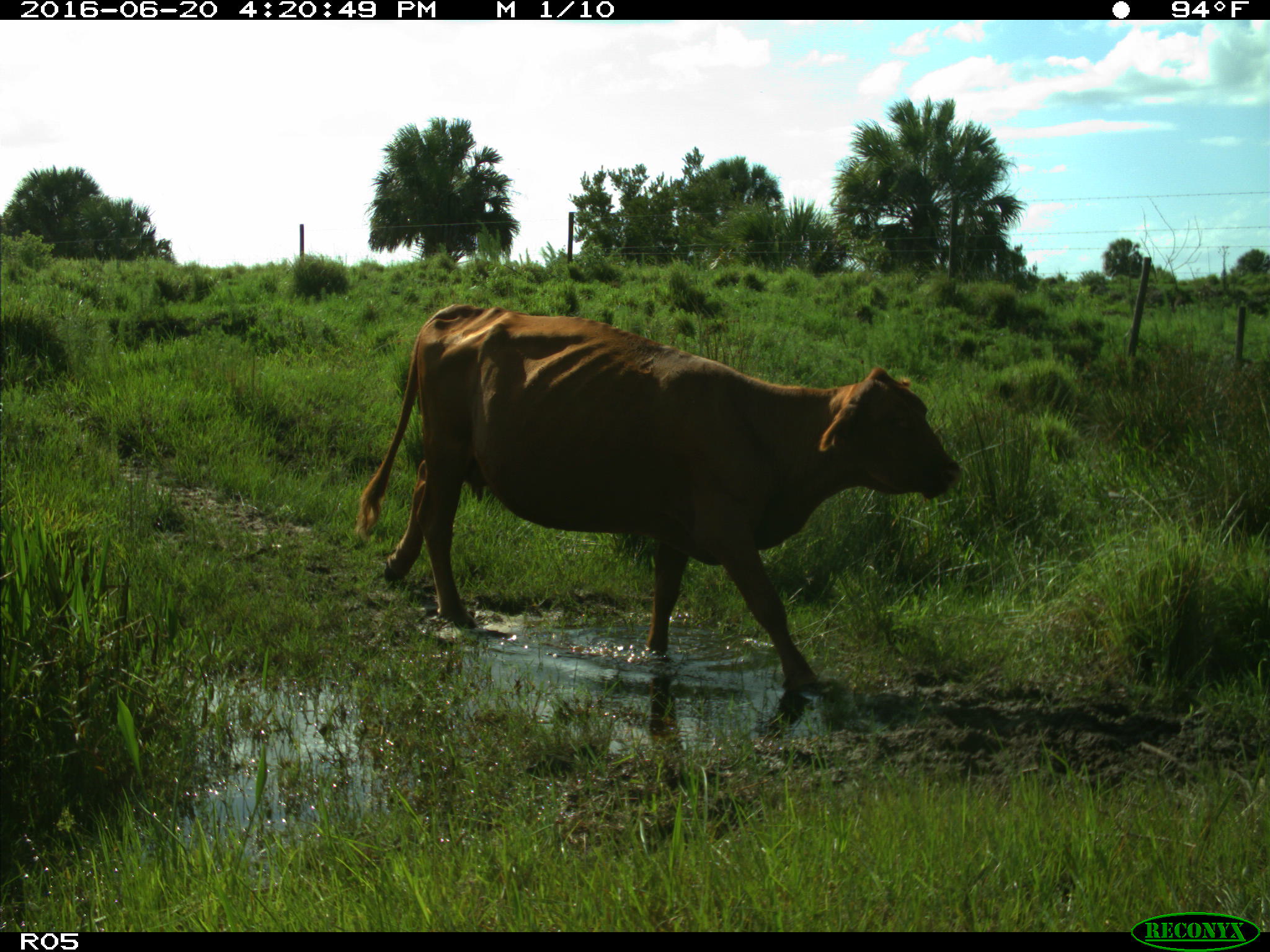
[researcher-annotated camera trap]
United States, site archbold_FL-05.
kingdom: Animalia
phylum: Chordata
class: Mammalia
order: Artiodactyla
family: Bovidae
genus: Bos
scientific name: Bos taurus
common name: domestic cow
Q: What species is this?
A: Bos taurus (domestic cow).